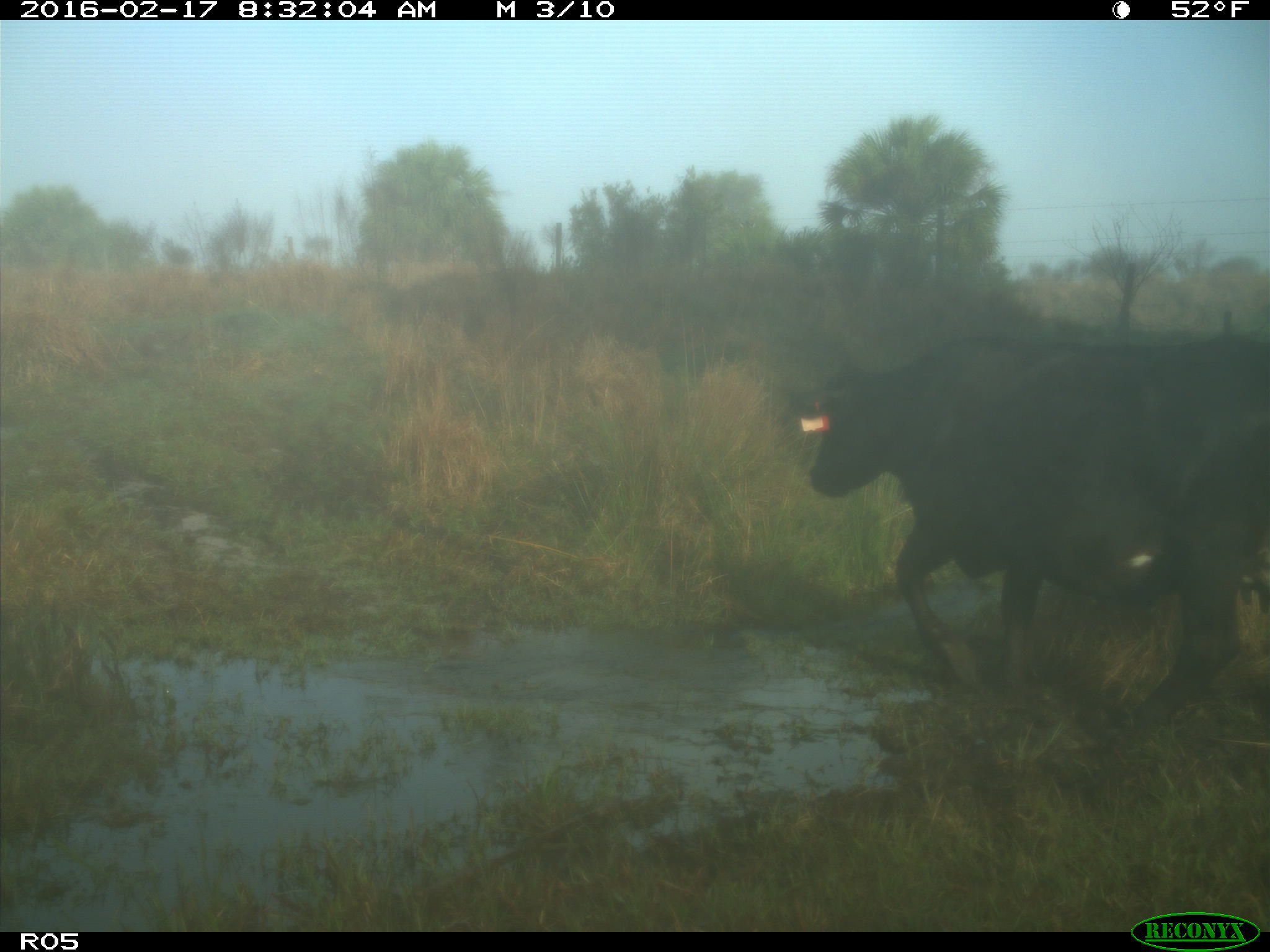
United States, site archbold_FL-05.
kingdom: Animalia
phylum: Chordata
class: Mammalia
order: Artiodactyla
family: Bovidae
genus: Bos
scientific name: Bos taurus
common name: domestic cow